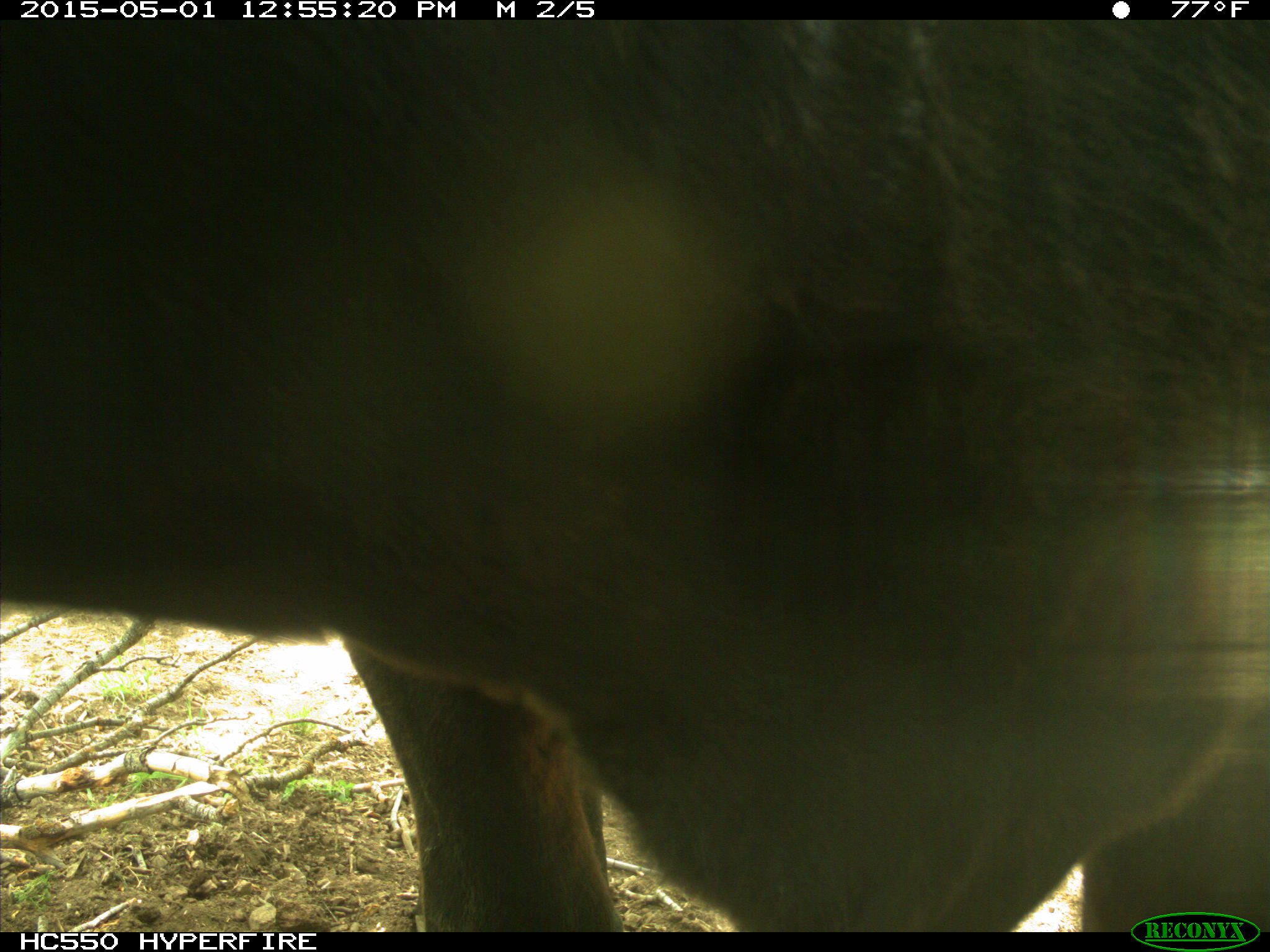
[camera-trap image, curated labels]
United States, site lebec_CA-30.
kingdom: Animalia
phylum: Chordata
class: Mammalia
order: Artiodactyla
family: Bovidae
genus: Bos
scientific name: Bos taurus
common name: domestic cow